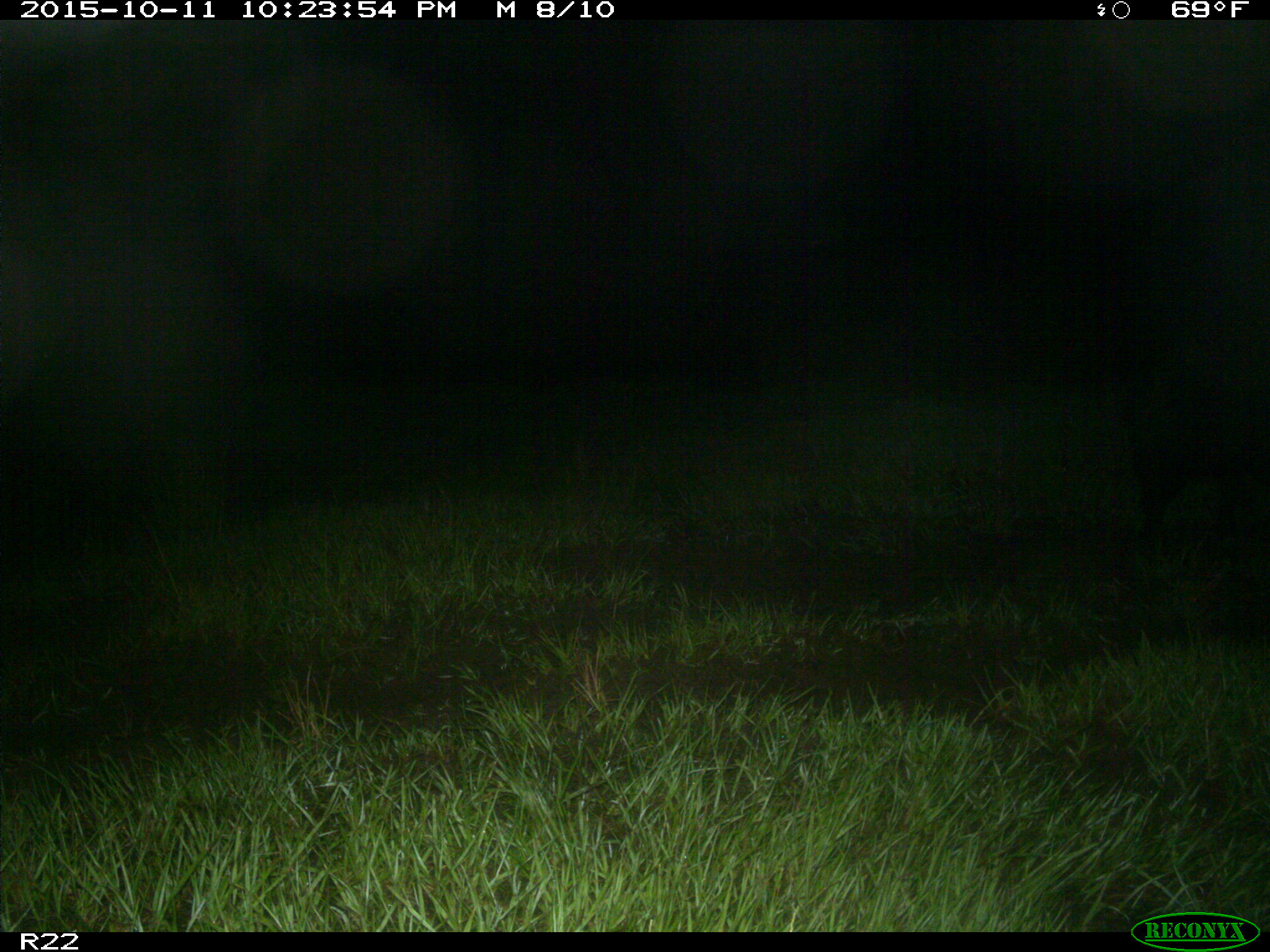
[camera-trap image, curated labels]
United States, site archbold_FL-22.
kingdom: Animalia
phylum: Chordata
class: Mammalia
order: Artiodactyla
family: Suidae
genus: Sus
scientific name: Sus scrofa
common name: wild boar